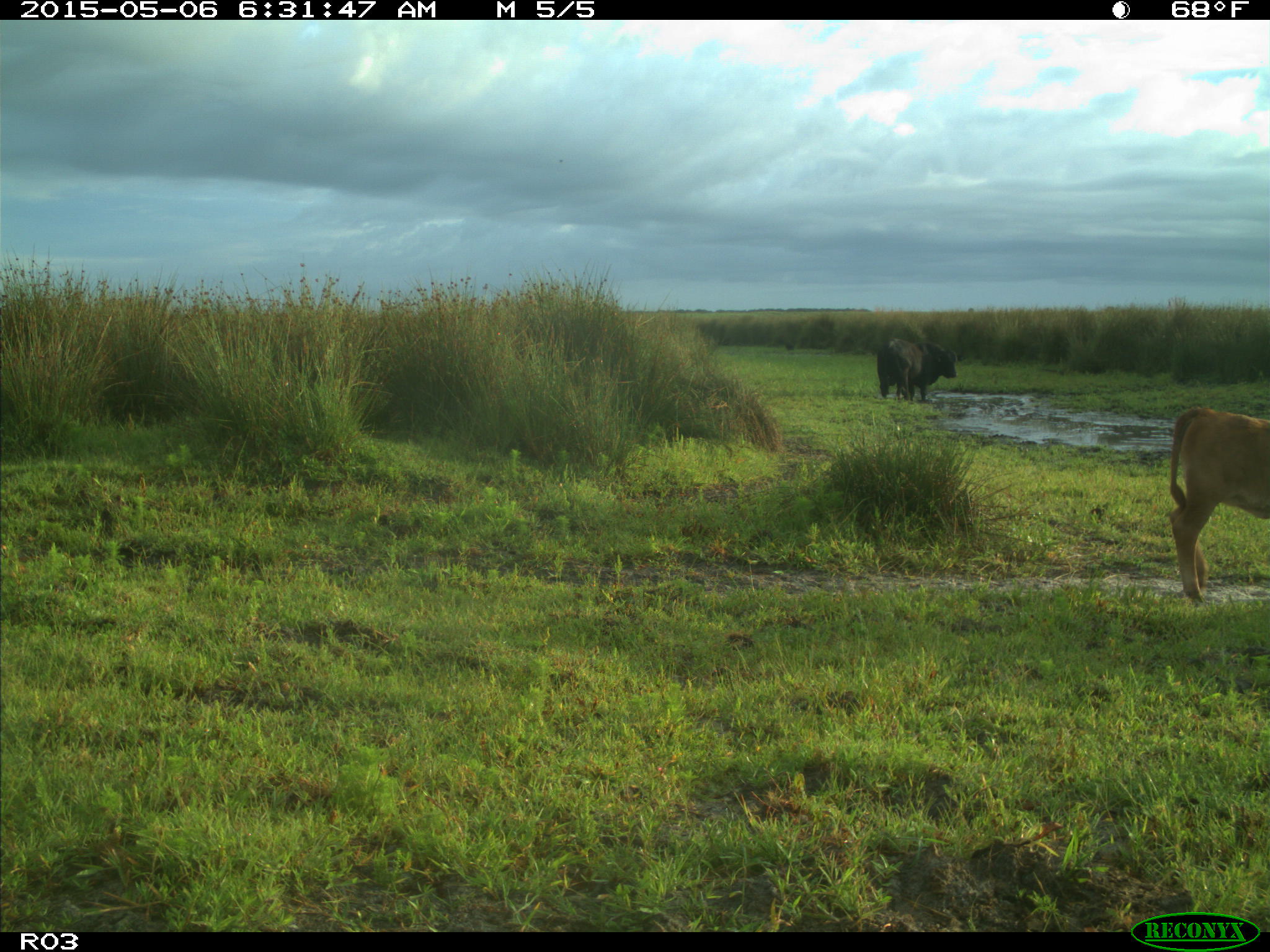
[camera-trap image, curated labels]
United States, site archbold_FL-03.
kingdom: Animalia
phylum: Chordata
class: Mammalia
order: Artiodactyla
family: Bovidae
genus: Bos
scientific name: Bos taurus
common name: domestic cow